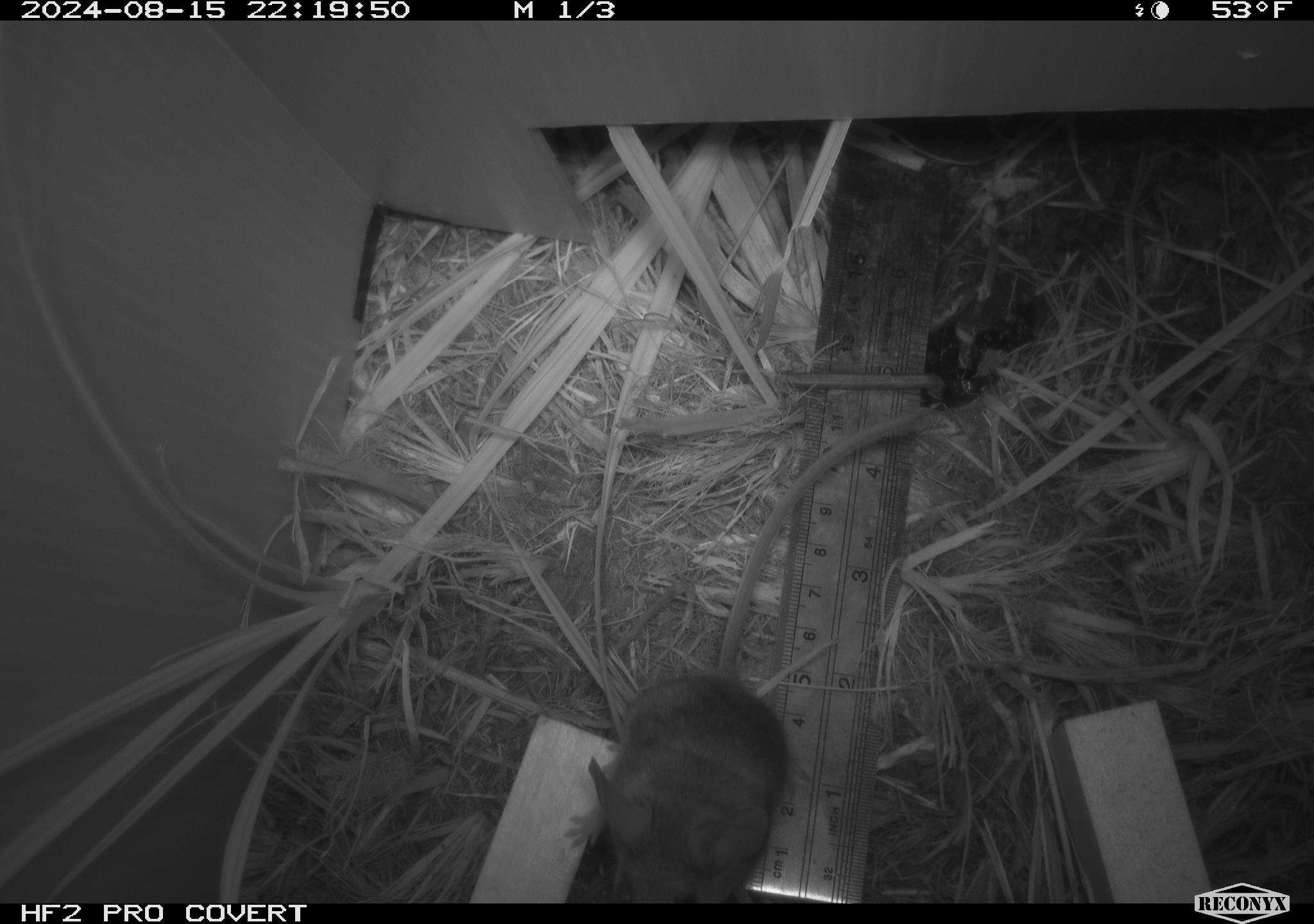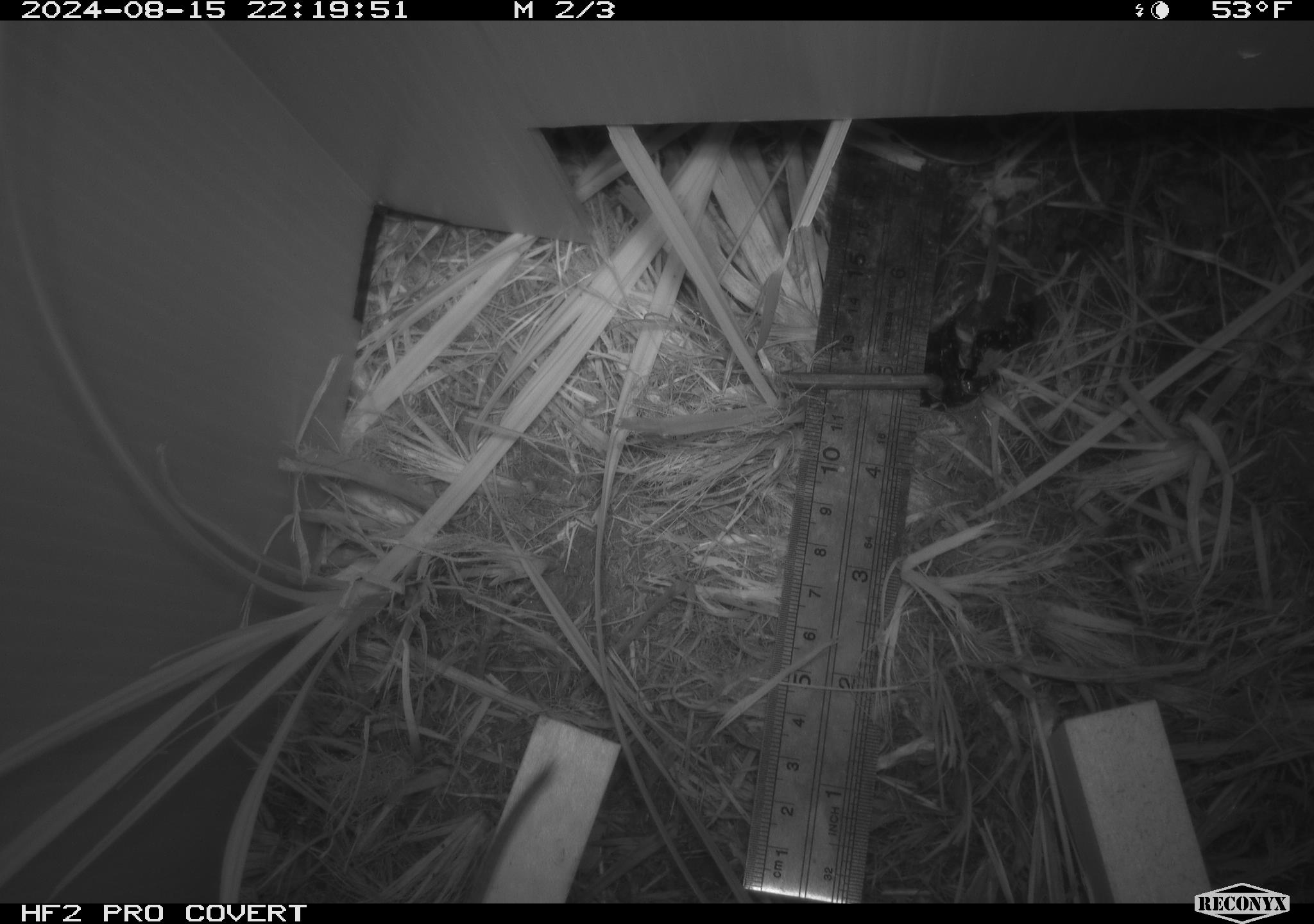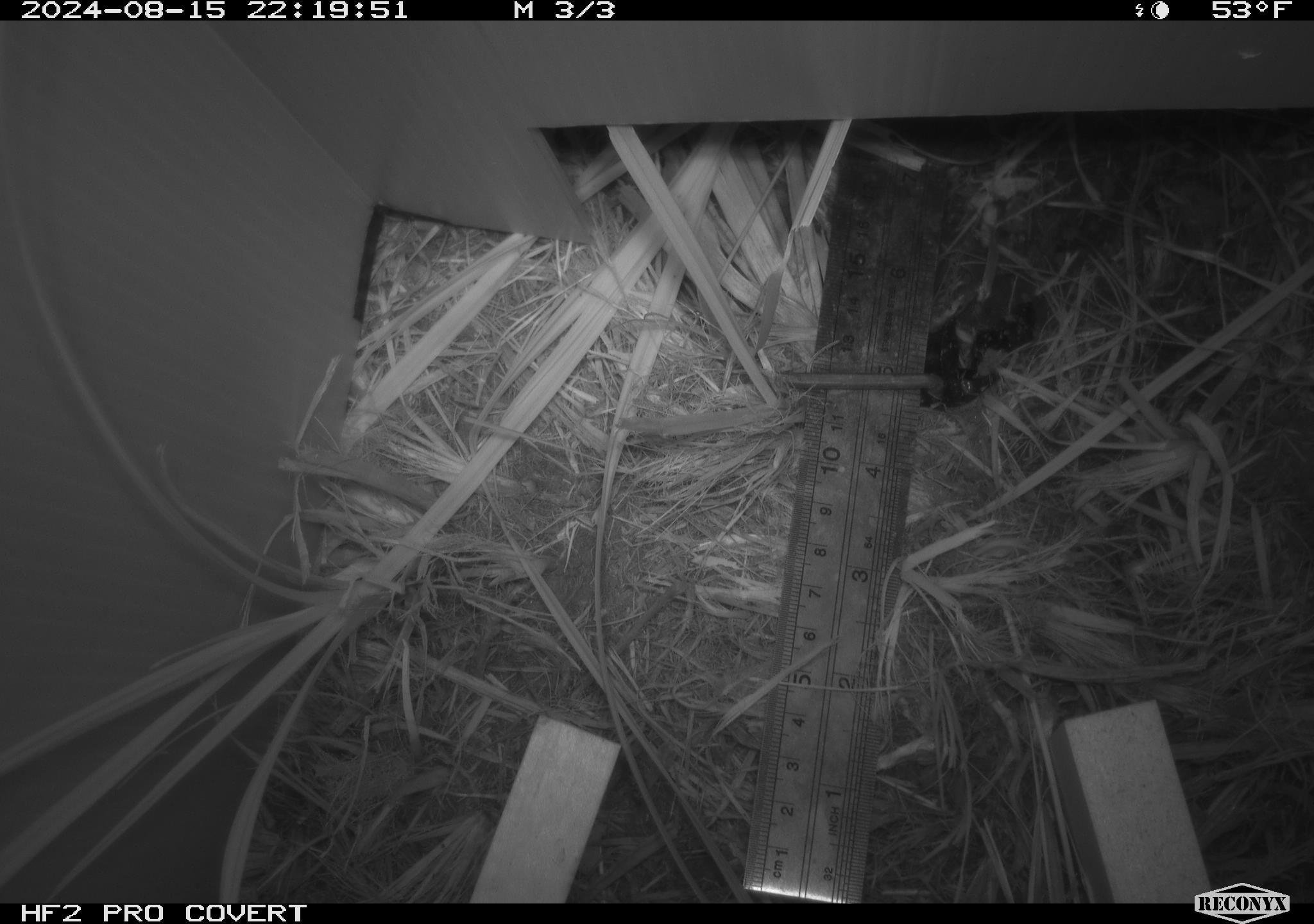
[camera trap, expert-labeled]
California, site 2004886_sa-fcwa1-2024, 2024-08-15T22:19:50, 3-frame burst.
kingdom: Animalia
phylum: Chordata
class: Mammalia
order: Rodentia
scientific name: Rodentia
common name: mouse species